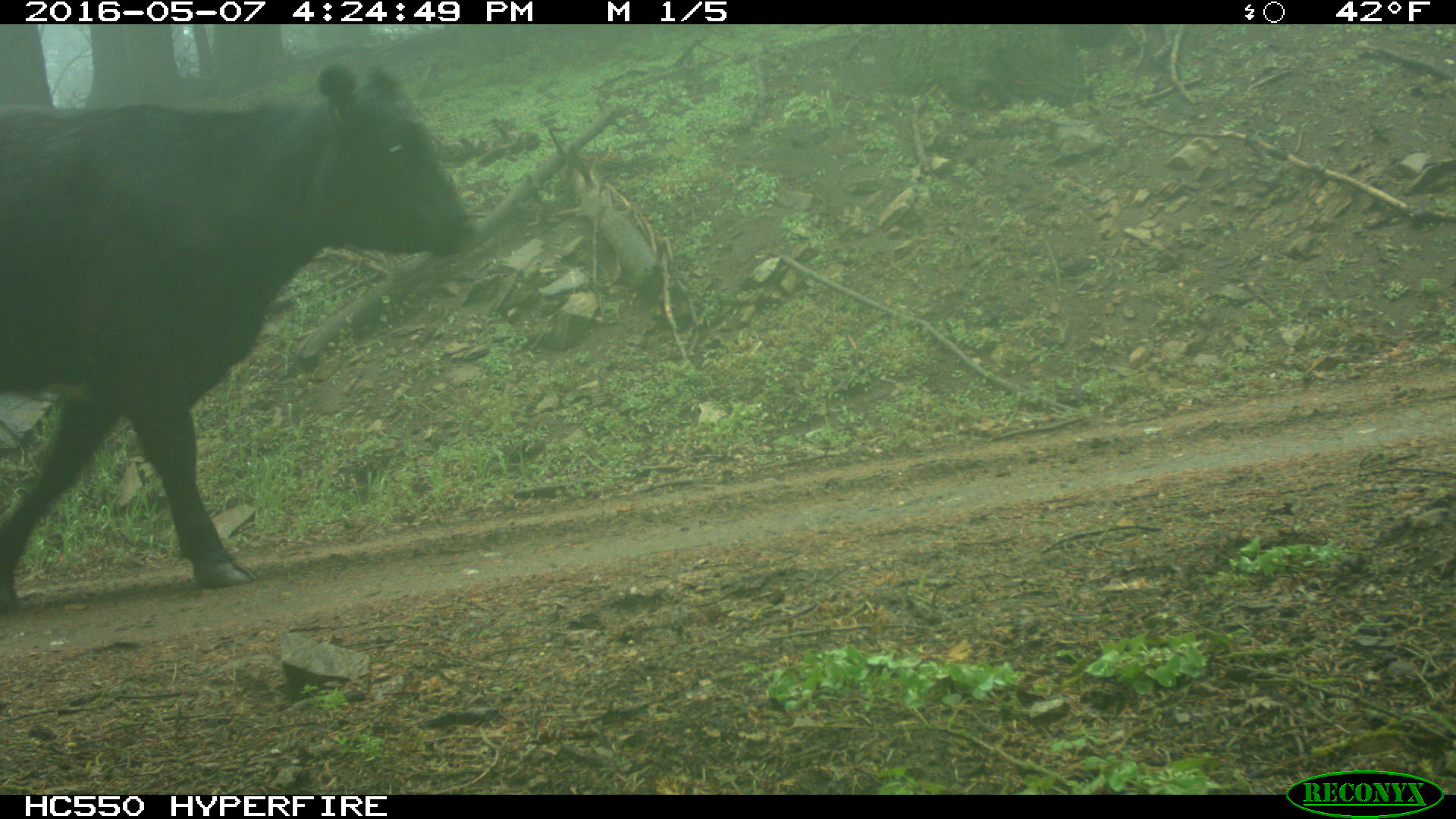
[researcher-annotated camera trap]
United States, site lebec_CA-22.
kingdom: Animalia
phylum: Chordata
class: Mammalia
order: Artiodactyla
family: Bovidae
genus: Bos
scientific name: Bos taurus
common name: domestic cow